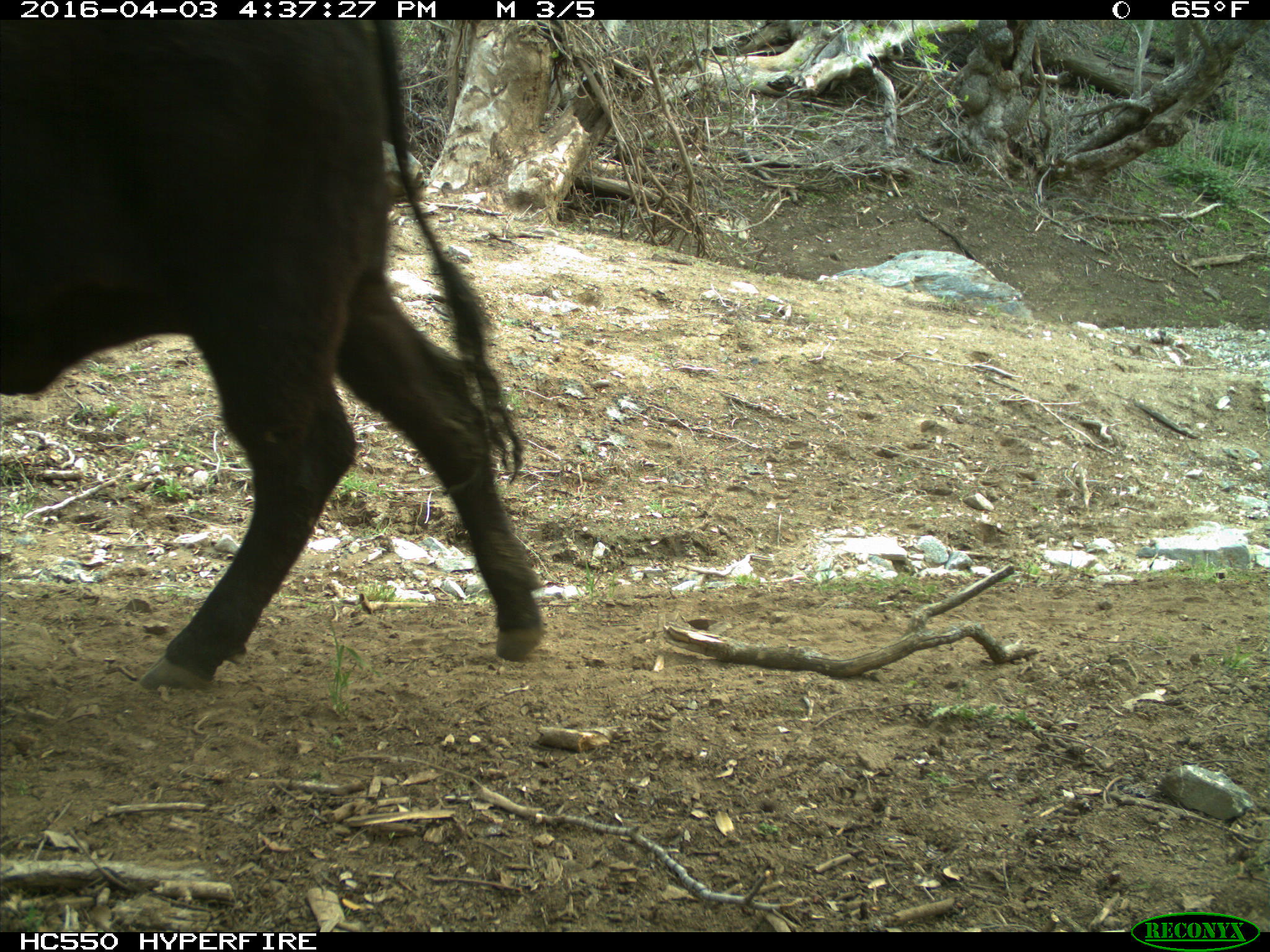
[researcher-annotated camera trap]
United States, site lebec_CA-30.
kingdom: Animalia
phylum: Chordata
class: Mammalia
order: Artiodactyla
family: Bovidae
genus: Bos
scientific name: Bos taurus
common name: domestic cow